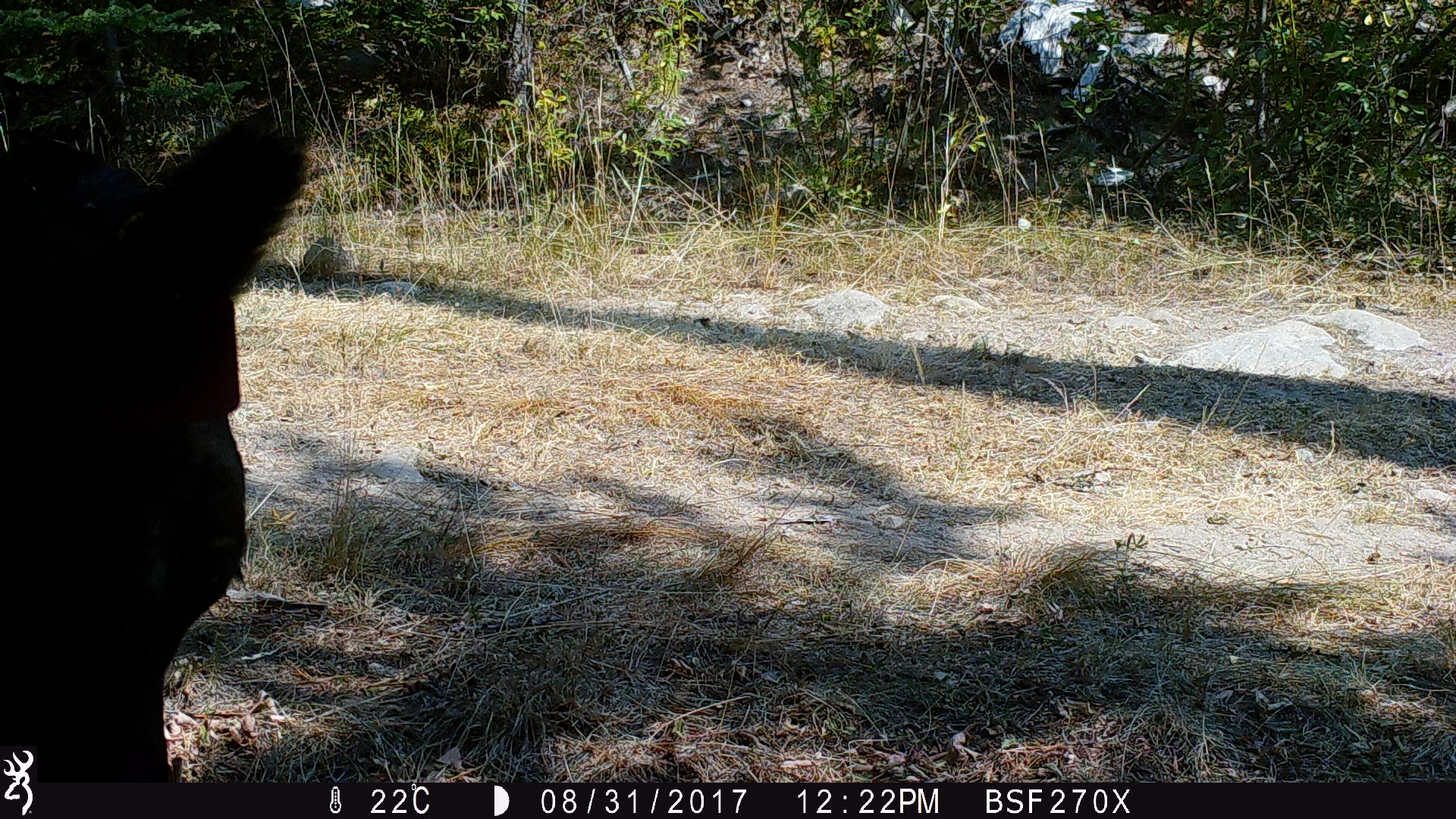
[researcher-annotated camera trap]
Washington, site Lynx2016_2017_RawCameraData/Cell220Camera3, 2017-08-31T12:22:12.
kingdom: Animalia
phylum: Chordata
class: Mammalia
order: Artiodactyla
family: Bovidae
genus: Bos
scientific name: Bos taurus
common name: domestic cattle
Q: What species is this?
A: Domestic cattle (Bos taurus).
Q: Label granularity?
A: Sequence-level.